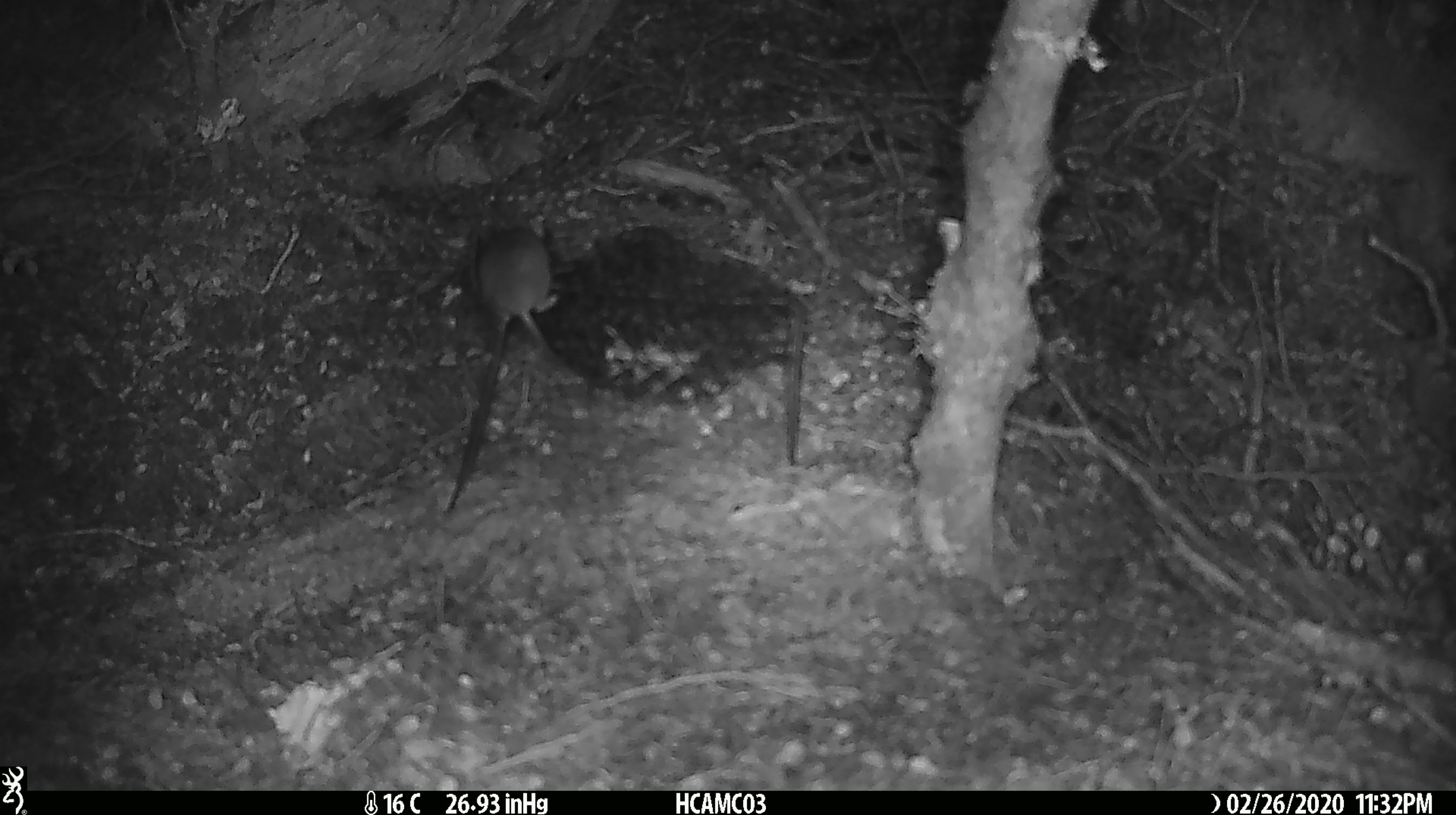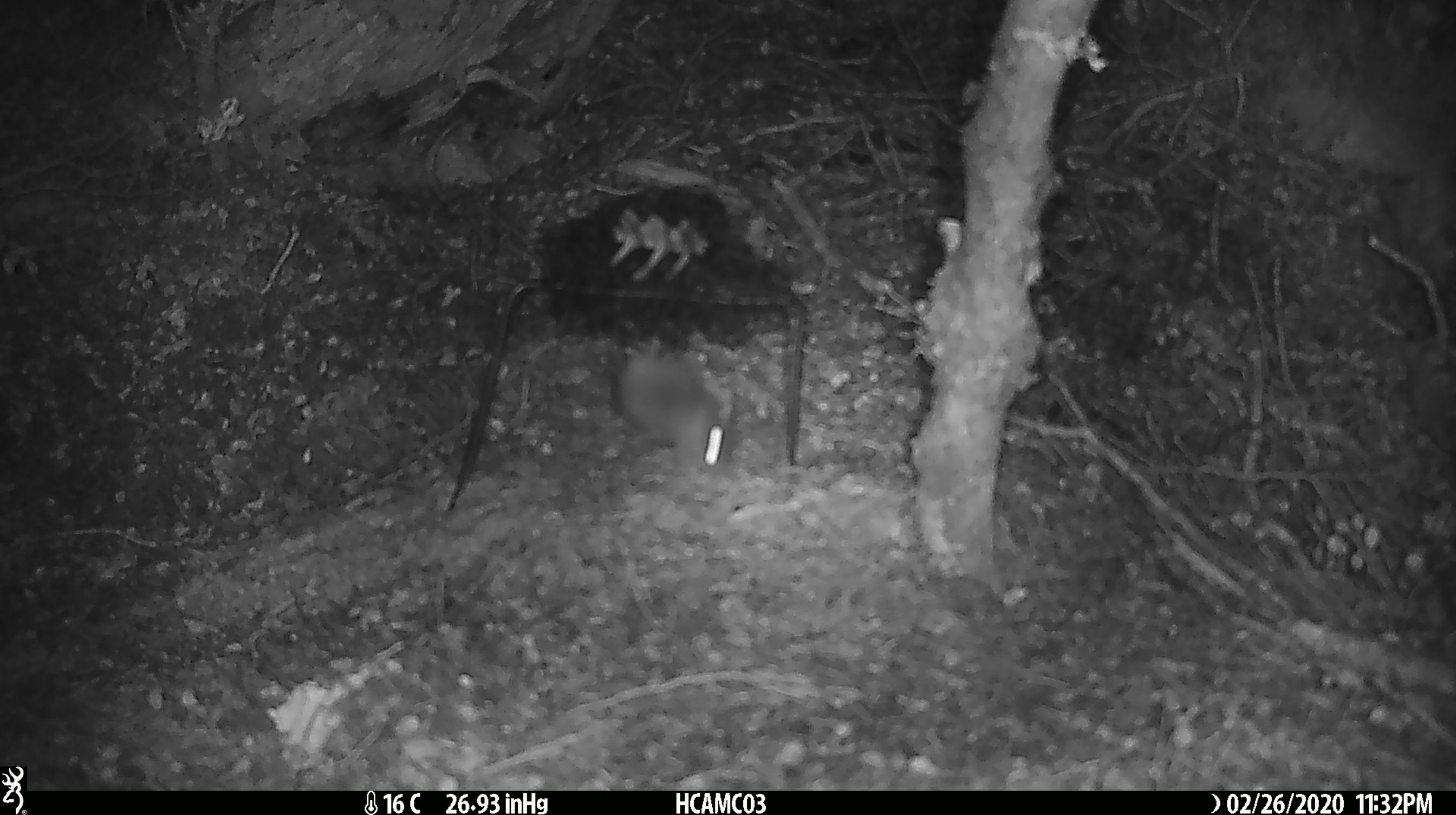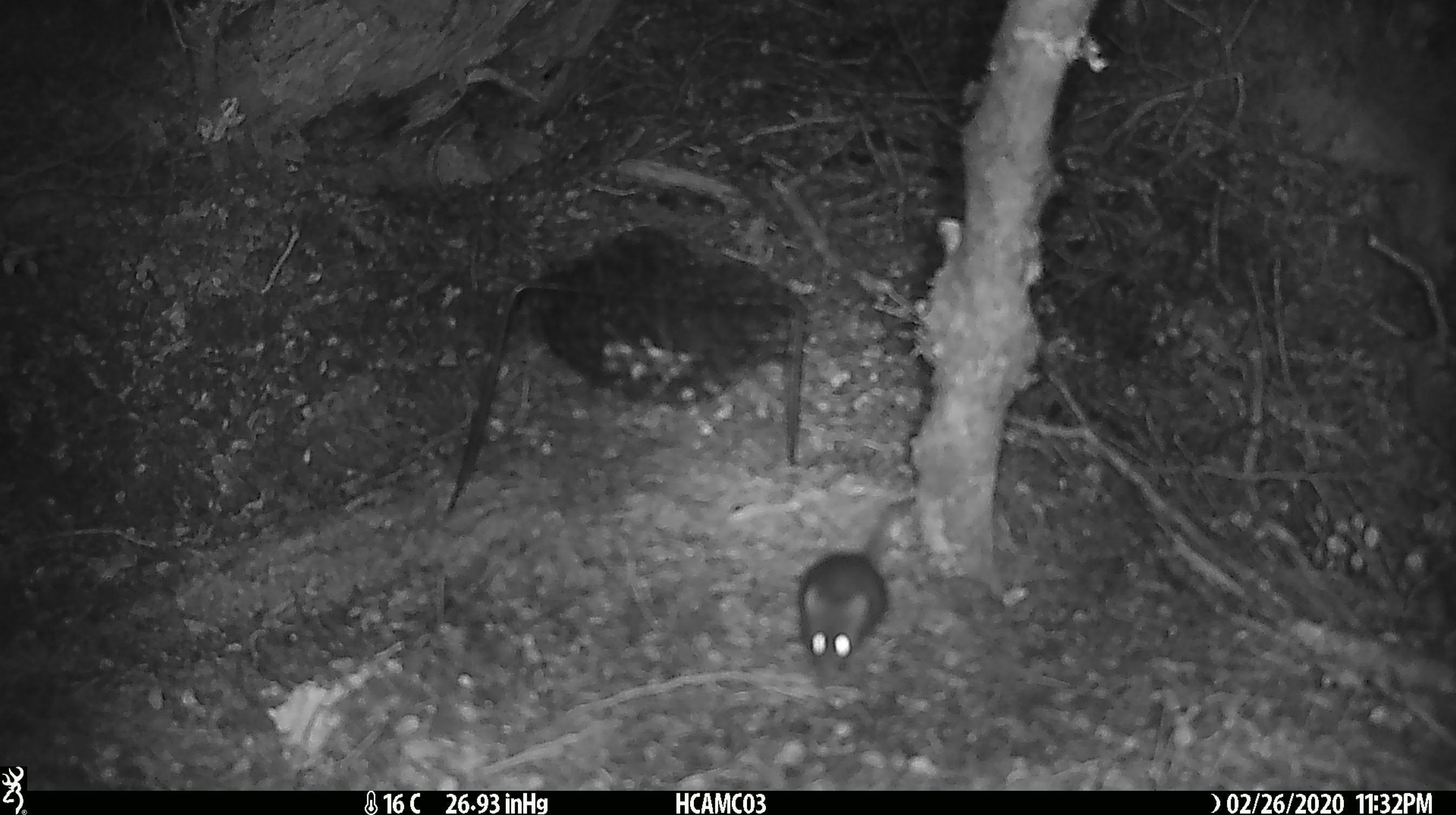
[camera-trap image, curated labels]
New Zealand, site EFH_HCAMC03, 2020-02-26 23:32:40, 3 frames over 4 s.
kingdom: Animalia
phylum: Chordata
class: Mammalia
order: Rodentia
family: Muridae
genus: Mus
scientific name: Mus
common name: mouse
Mouse (Mus).